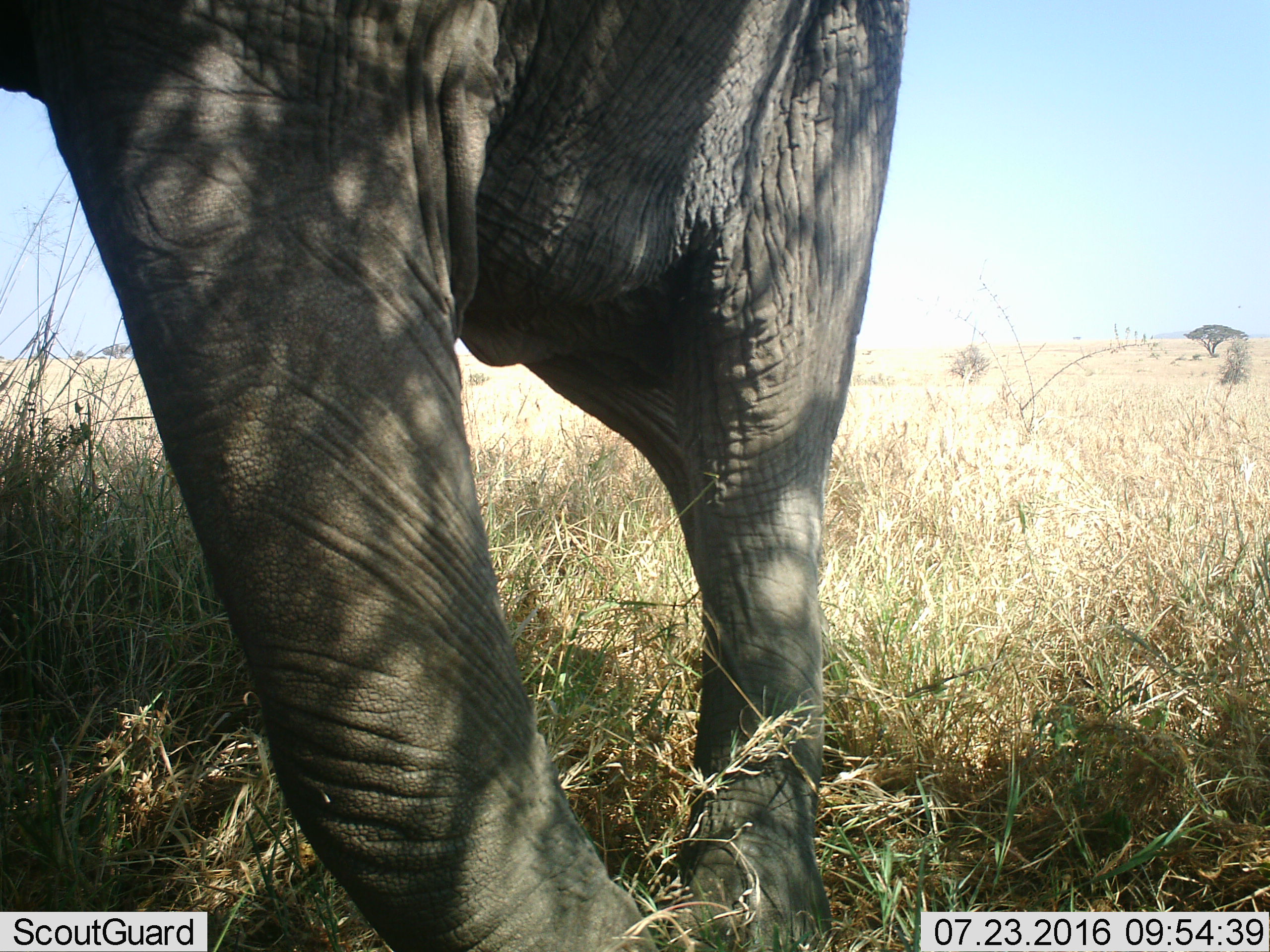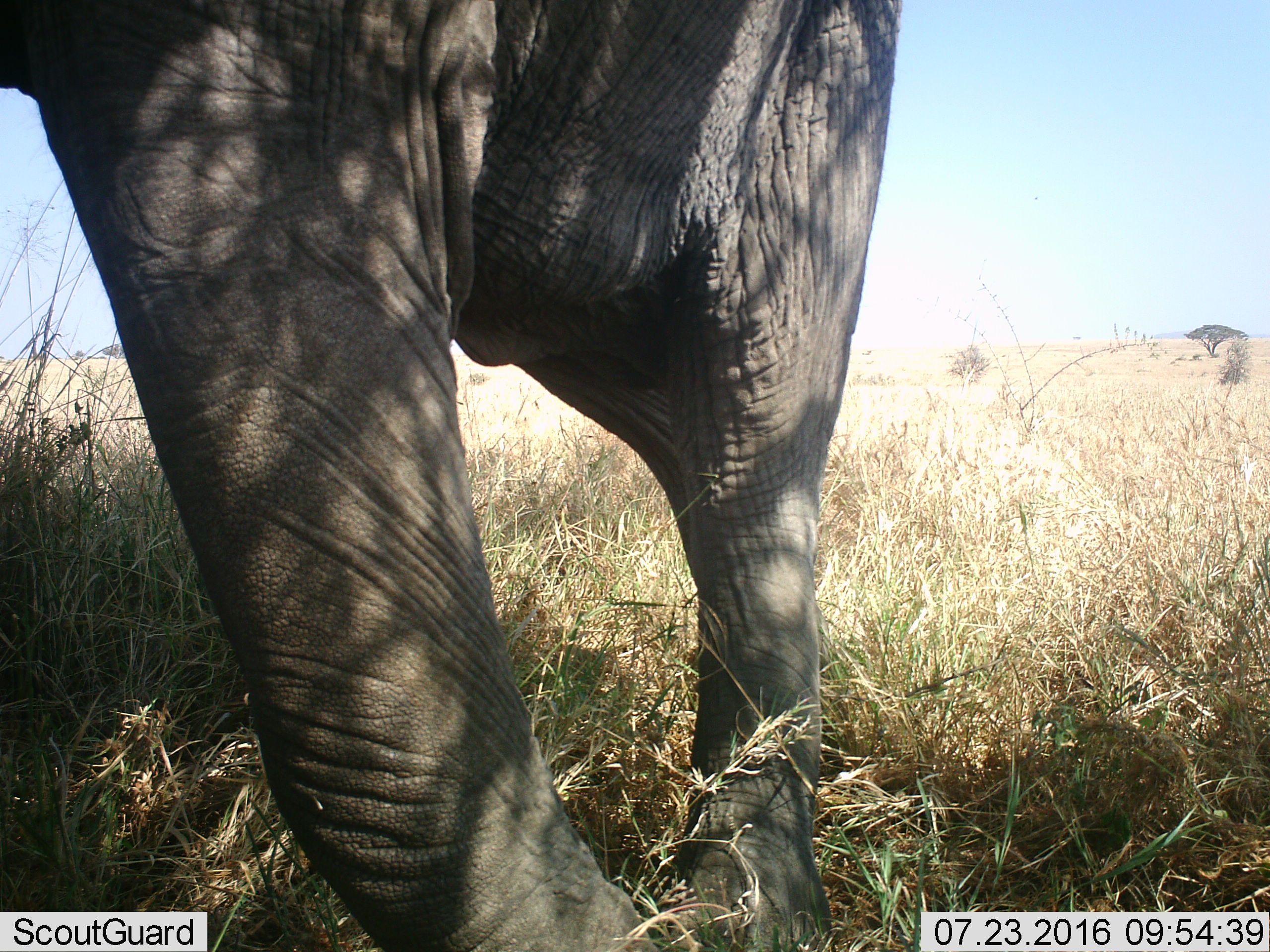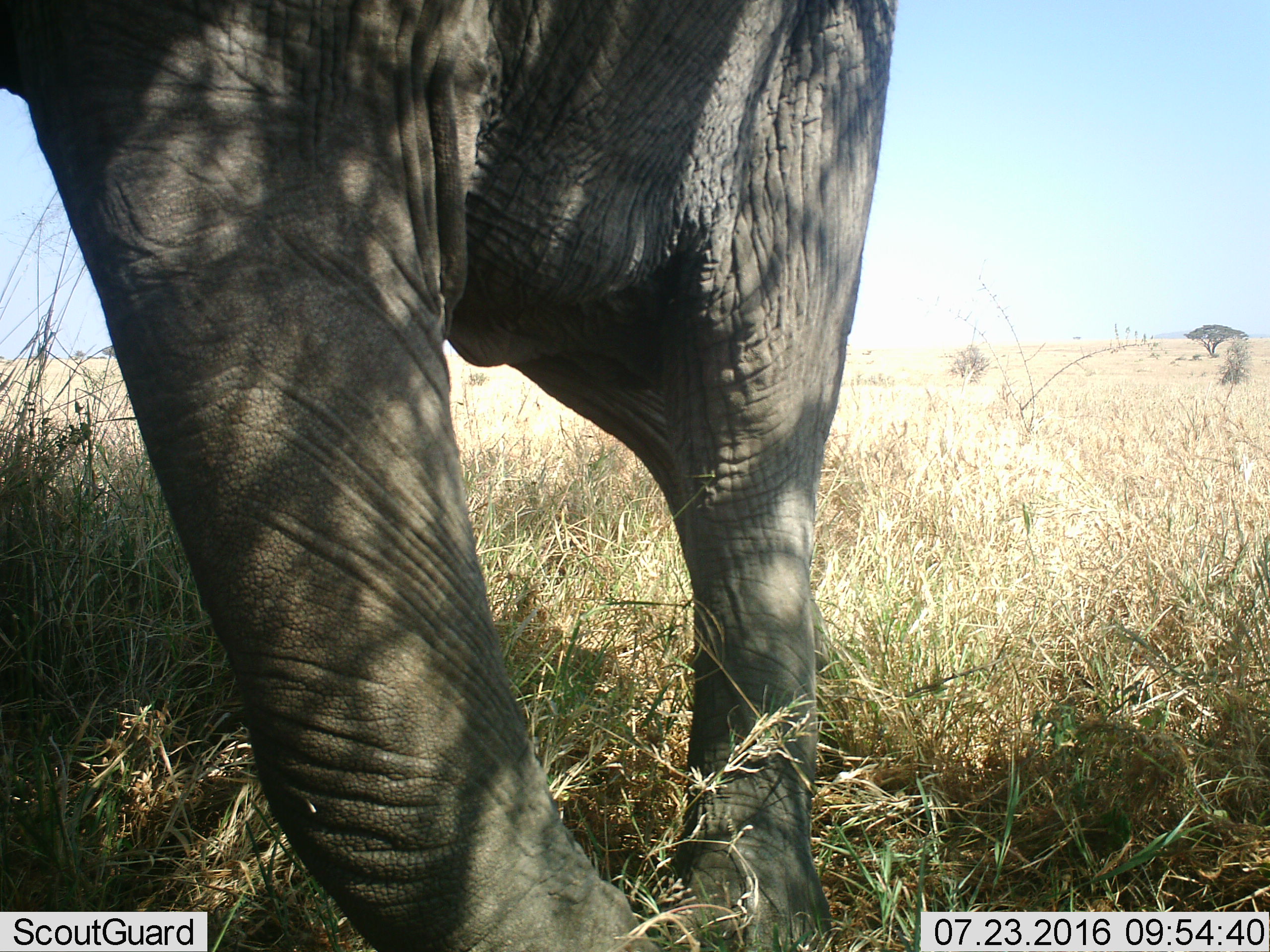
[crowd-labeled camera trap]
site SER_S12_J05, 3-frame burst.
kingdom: Animalia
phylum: Chordata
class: Mammalia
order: Proboscidea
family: Elephantidae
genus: Loxodonta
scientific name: Loxodonta africana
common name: african bush elephant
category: elephant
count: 1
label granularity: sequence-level